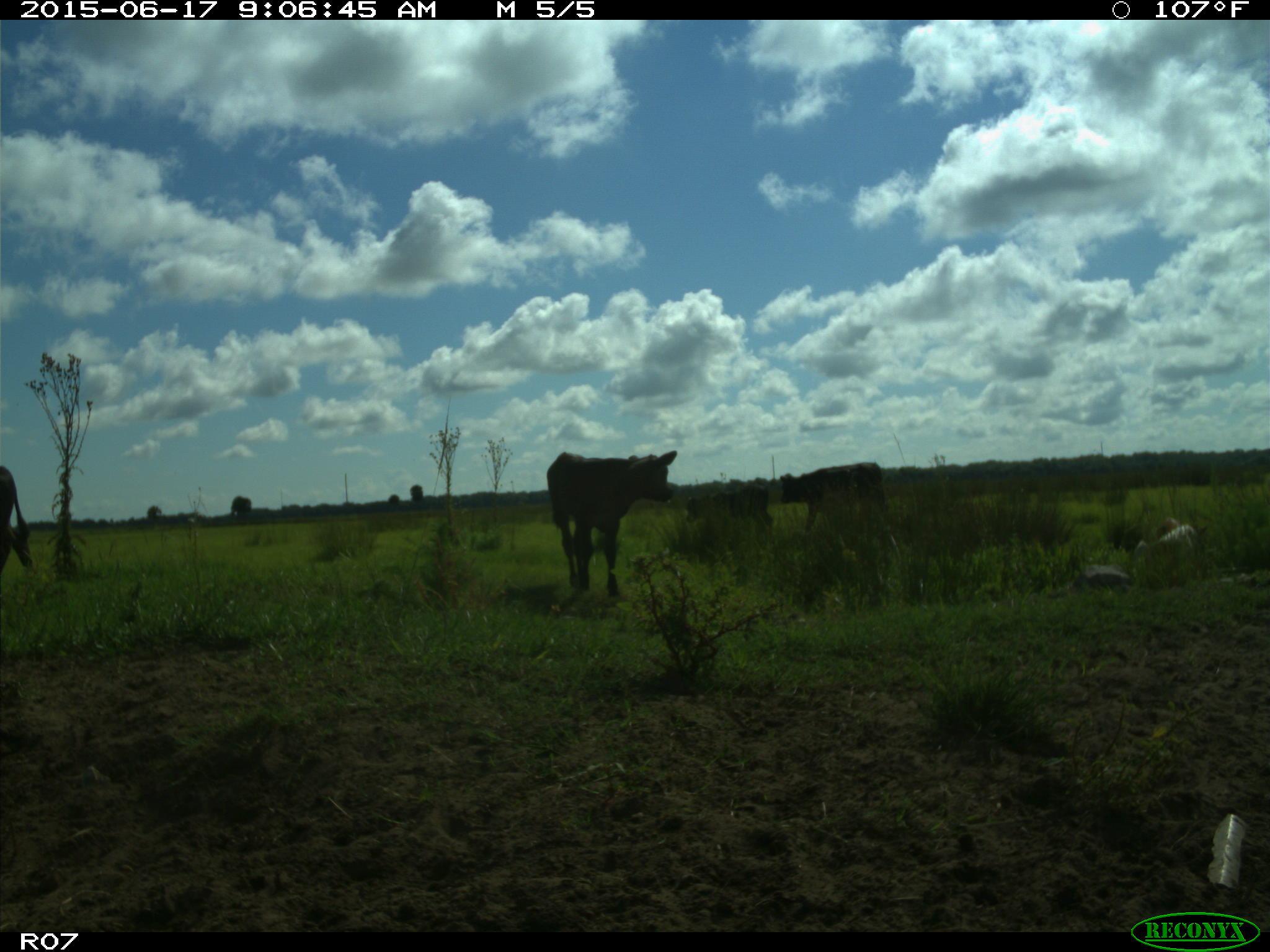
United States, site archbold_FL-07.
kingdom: Animalia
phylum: Chordata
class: Mammalia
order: Artiodactyla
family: Bovidae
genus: Bos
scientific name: Bos taurus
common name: domestic cow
Bos taurus (domestic cow).